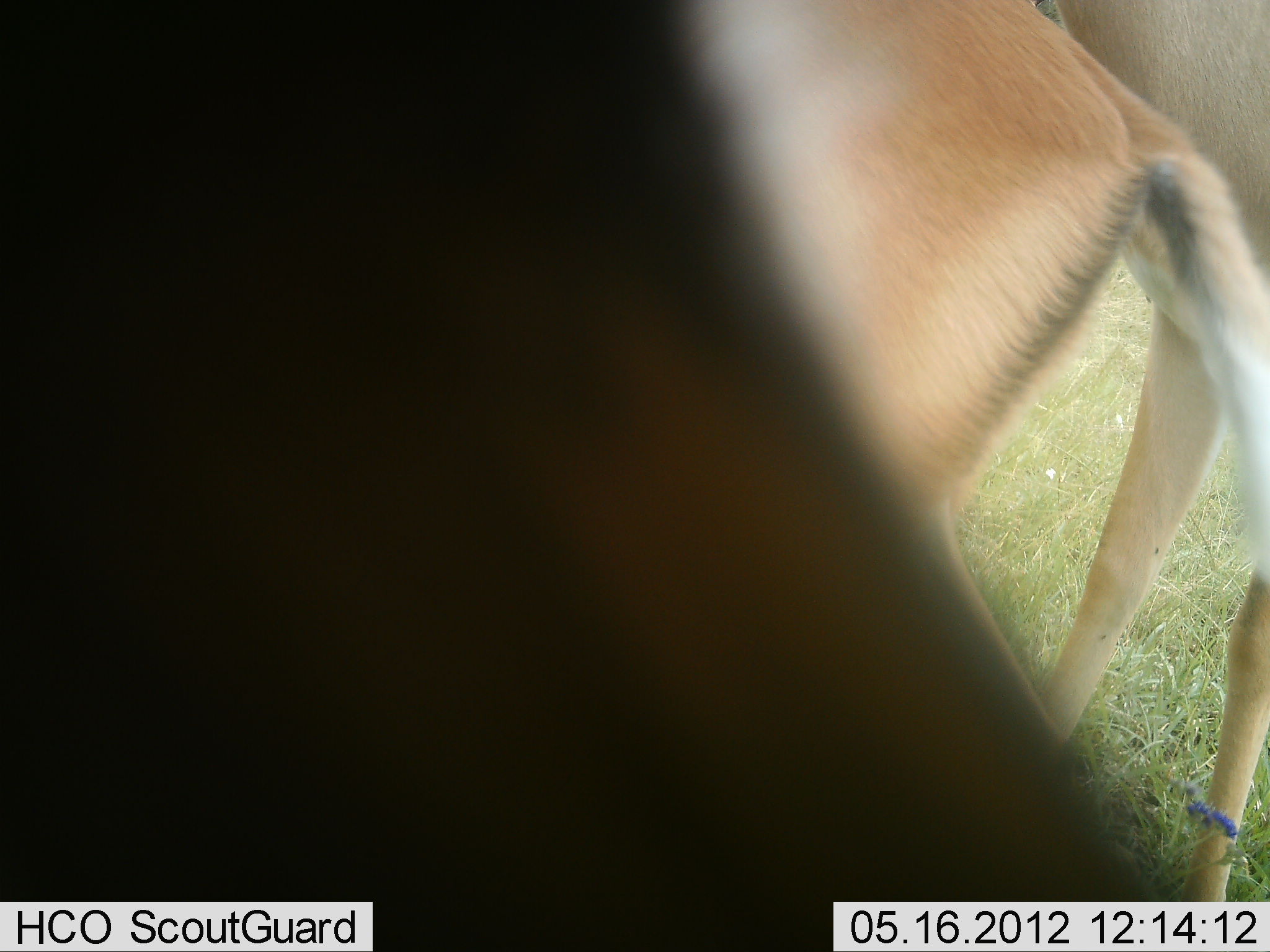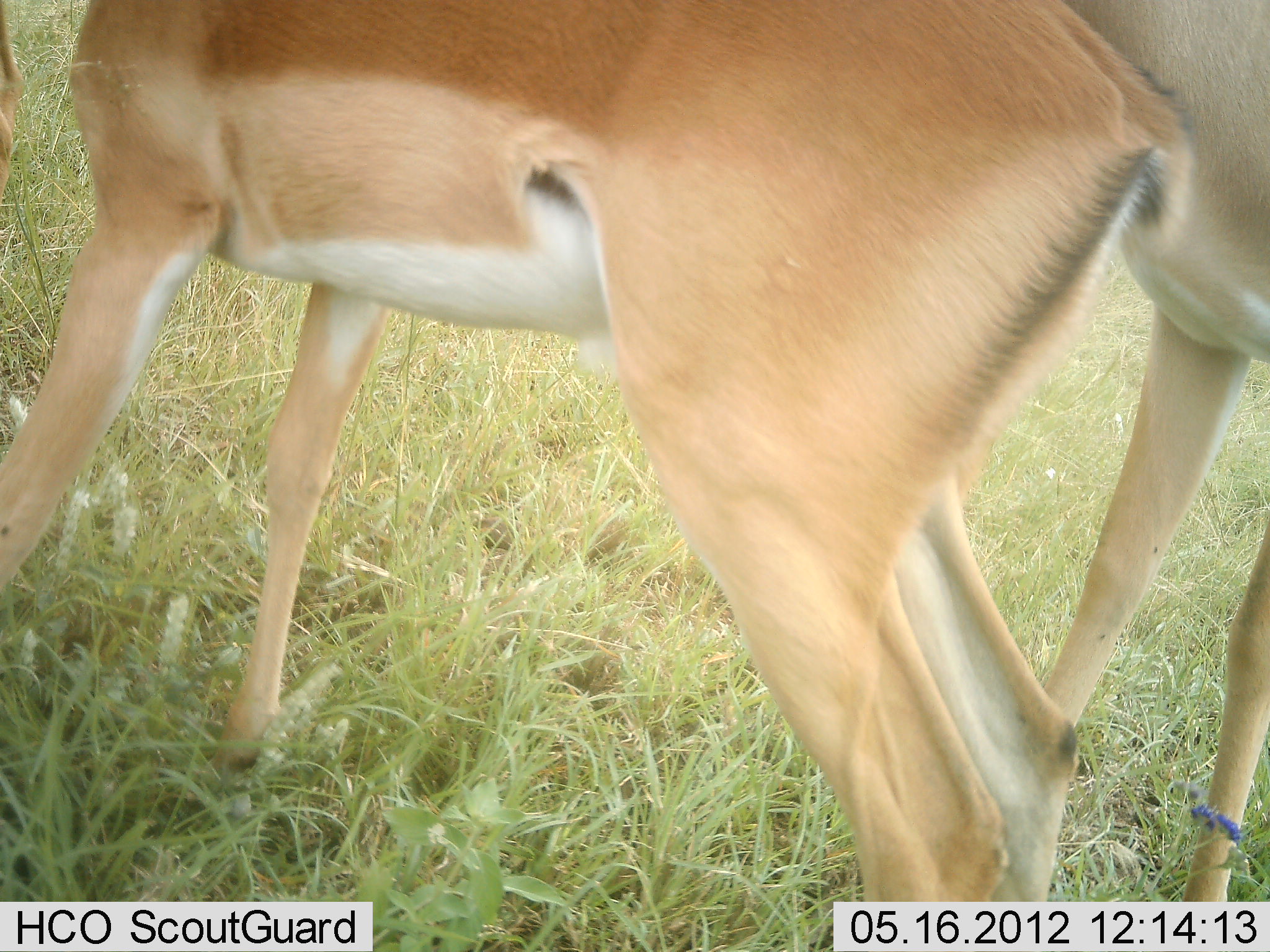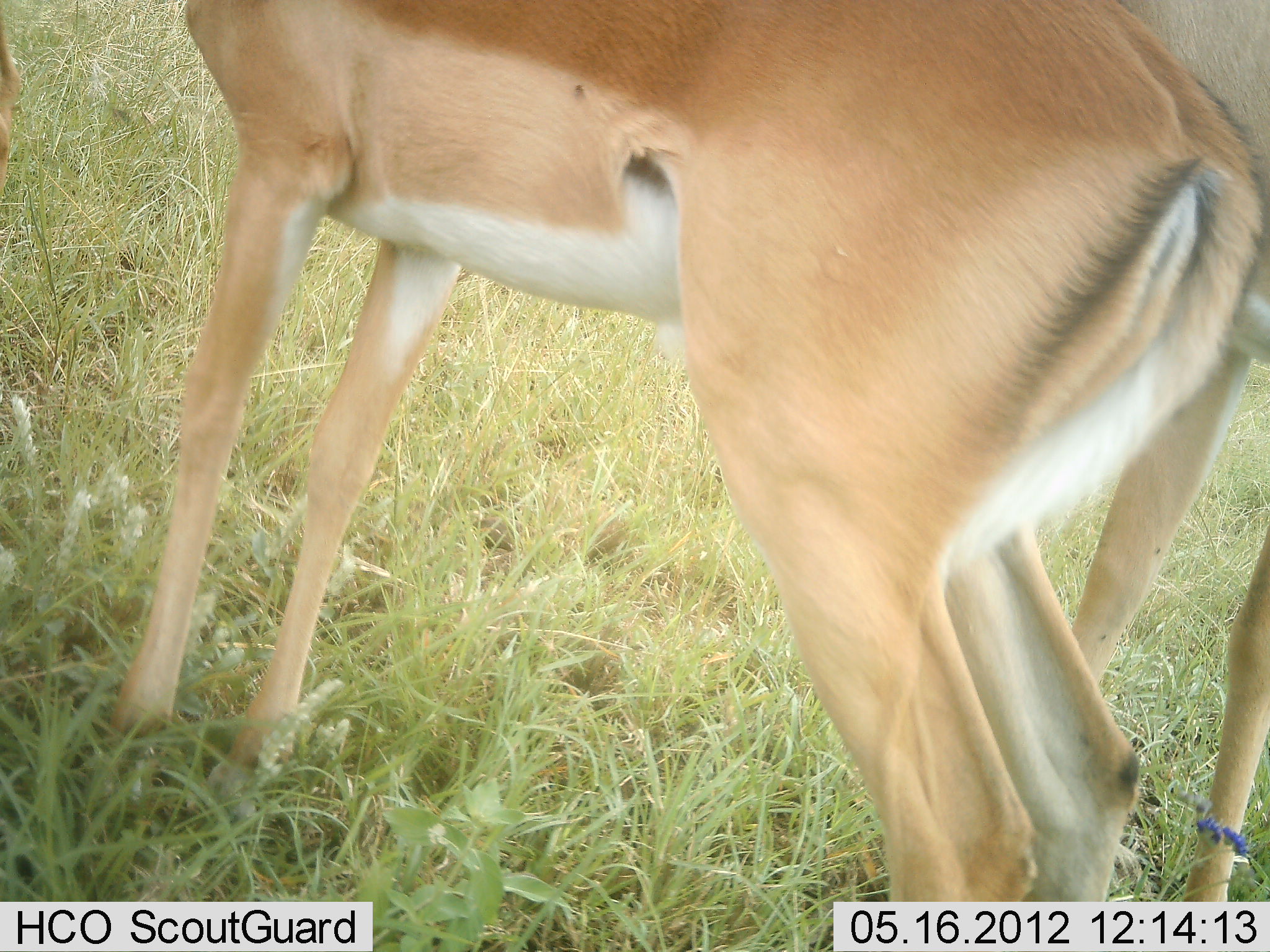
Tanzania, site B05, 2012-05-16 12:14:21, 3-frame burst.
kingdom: Animalia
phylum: Chordata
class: Mammalia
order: Artiodactyla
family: Bovidae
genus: Aepyceros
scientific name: Aepyceros melampus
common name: impala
Impala (Aepyceros melampus), count 3. Behavior (volunteer vote fractions): standing 96%, resting 0%, moving 13%, interacting 9%. Young present (vote fraction): 9%. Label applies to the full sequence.